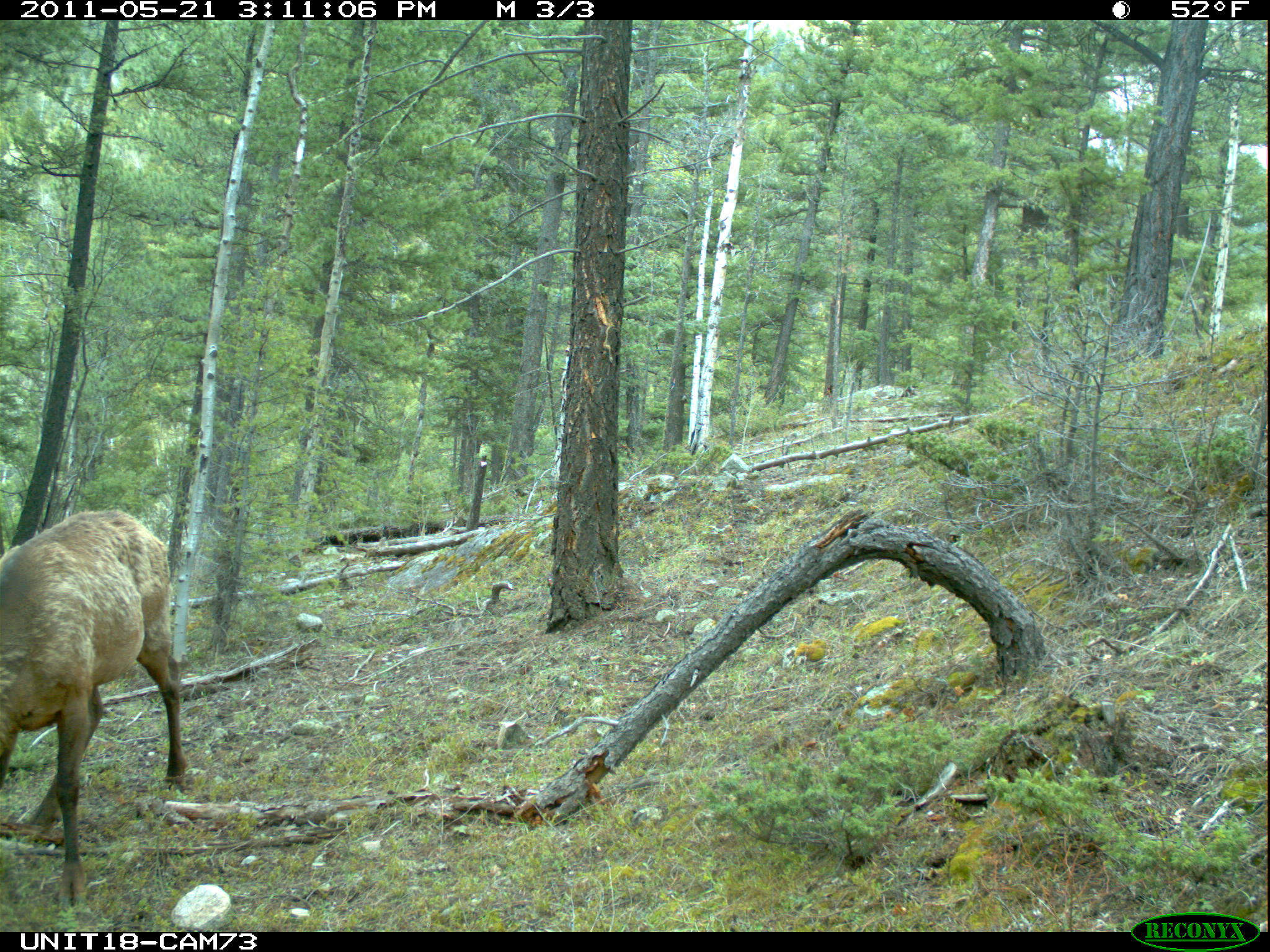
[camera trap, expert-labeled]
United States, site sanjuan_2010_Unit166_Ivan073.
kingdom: Animalia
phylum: Chordata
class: Mammalia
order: Artiodactyla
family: Cervidae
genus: Cervus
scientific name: Cervus elaphus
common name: red deer